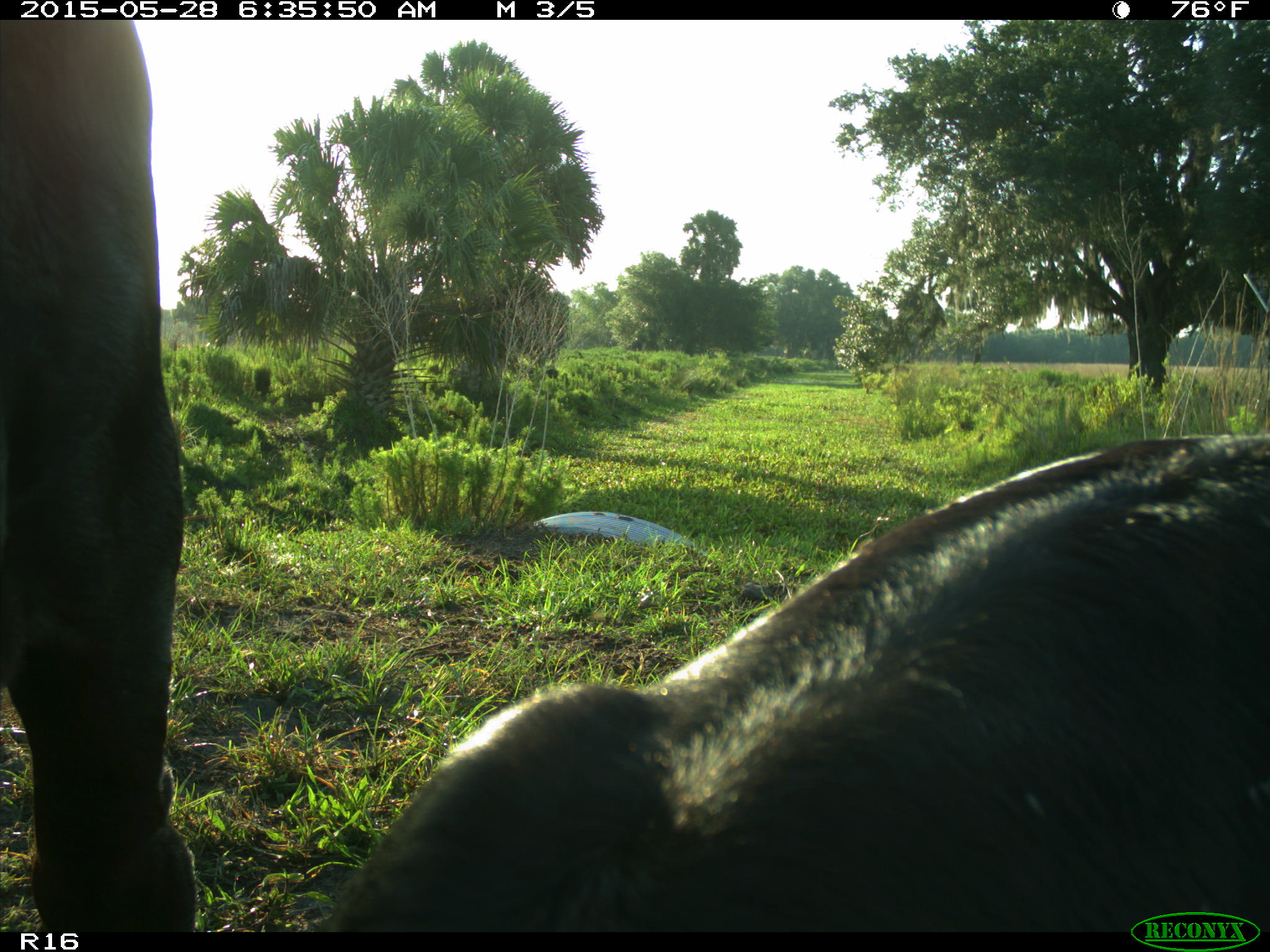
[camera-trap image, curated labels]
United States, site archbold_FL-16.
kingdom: Animalia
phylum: Chordata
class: Mammalia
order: Artiodactyla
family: Bovidae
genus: Bos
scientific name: Bos taurus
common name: domestic cow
Bos taurus (domestic cow).